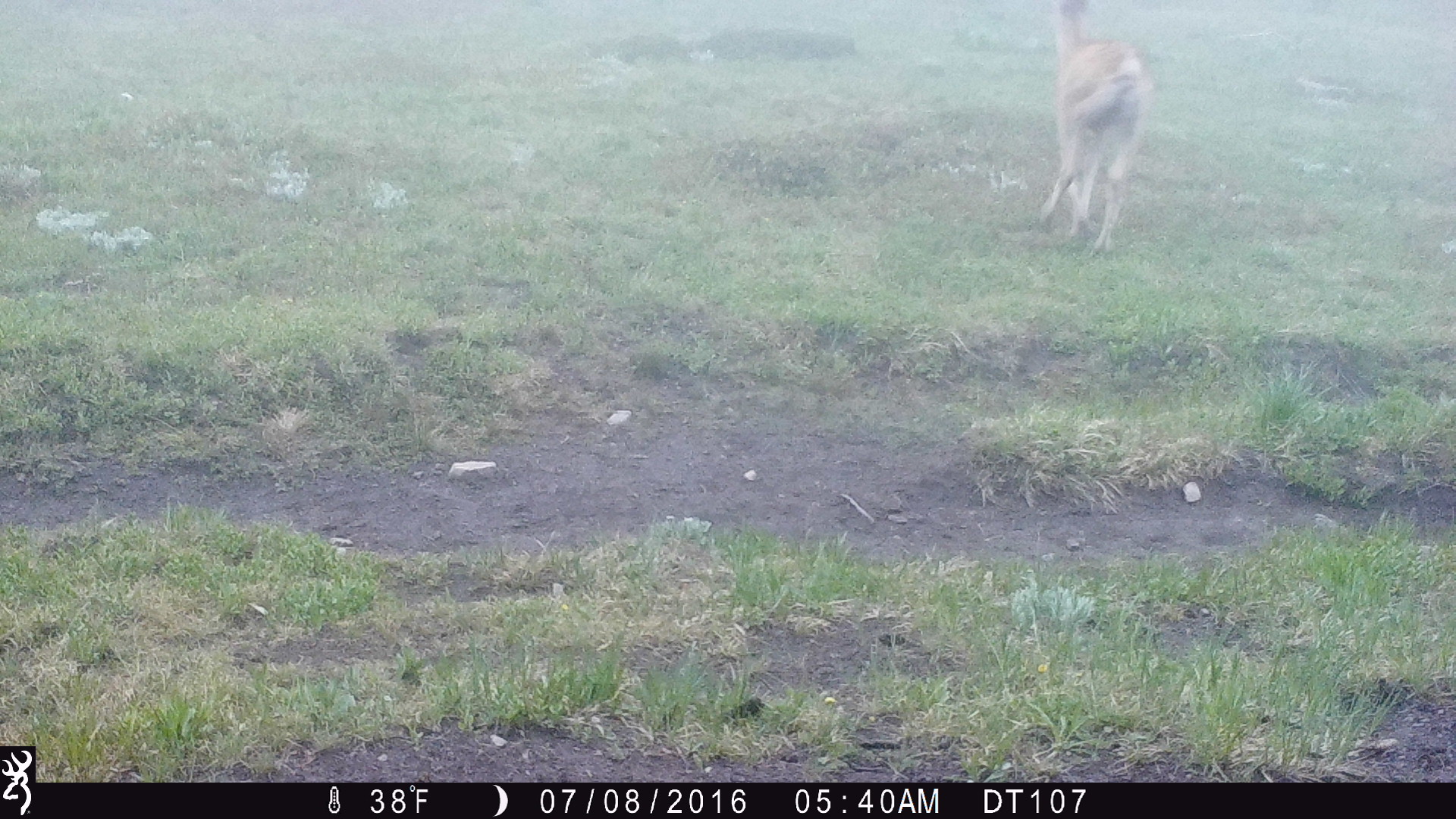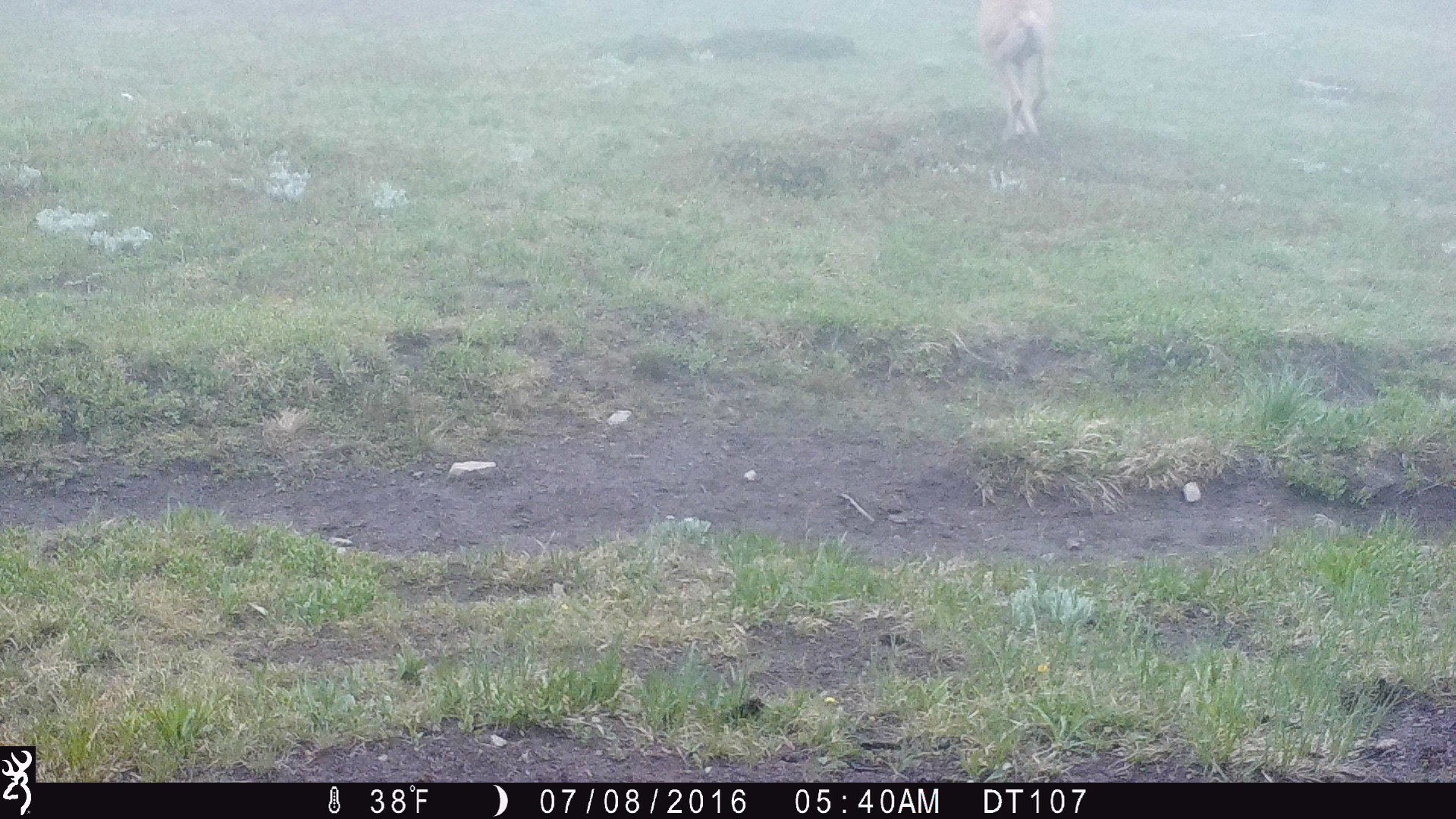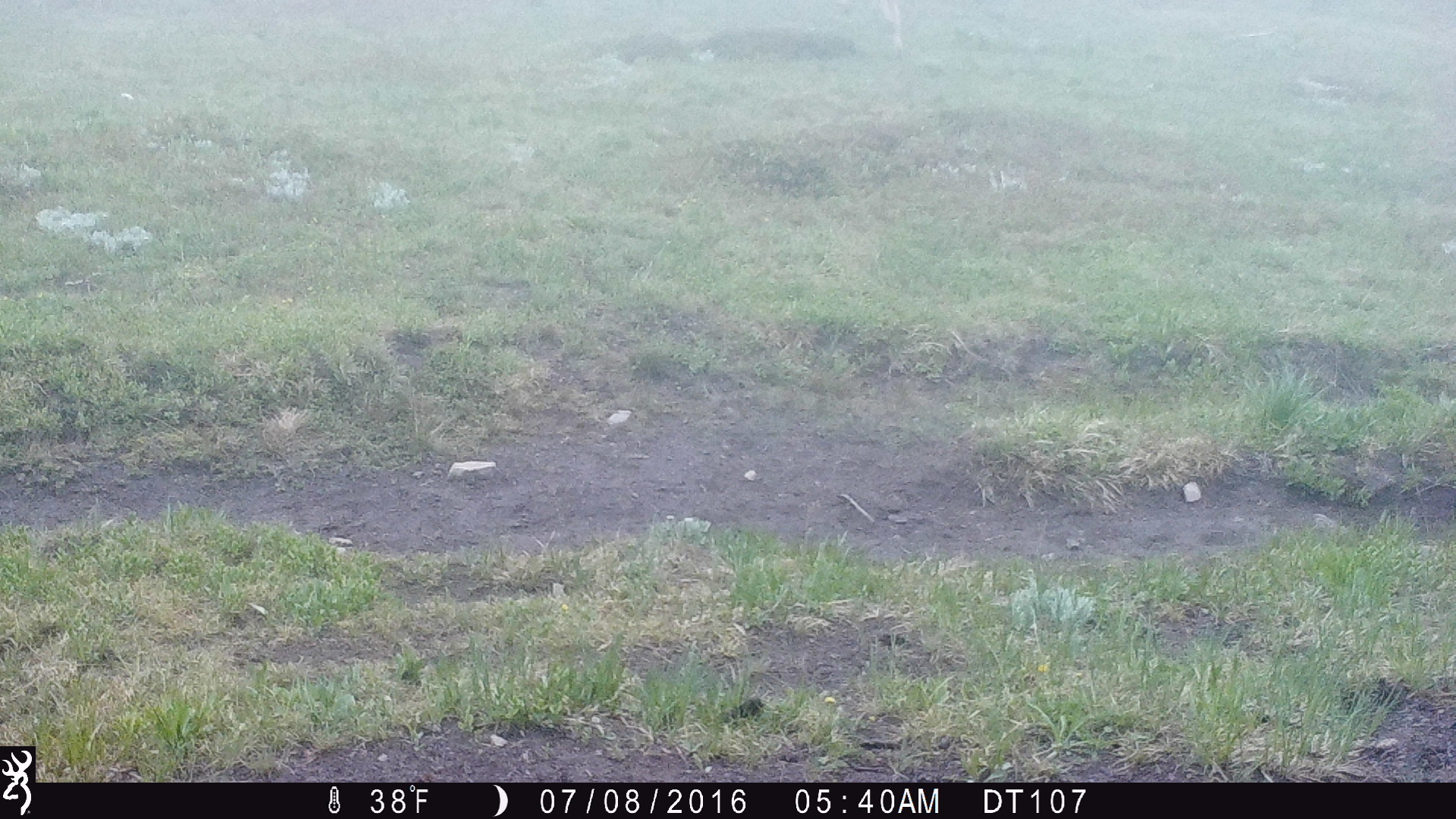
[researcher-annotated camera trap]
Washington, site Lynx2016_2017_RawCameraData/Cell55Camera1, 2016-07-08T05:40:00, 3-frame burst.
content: unidentified animal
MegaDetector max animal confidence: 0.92